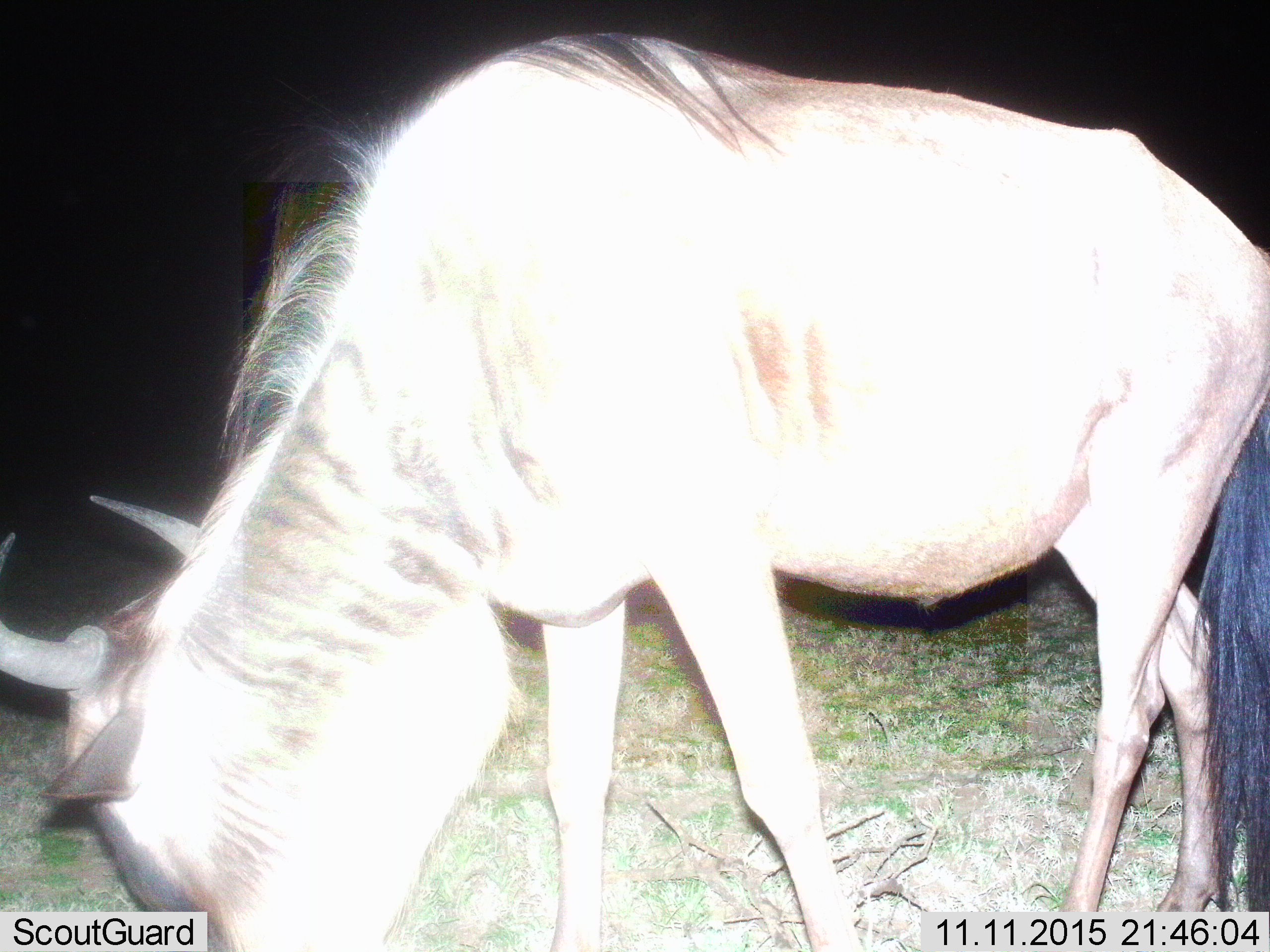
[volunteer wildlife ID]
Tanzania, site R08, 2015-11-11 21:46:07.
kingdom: Animalia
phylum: Chordata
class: Mammalia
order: Artiodactyla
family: Bovidae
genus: Connochaetes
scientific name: Connochaetes taurinus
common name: blue wildebeest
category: wildebeest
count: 1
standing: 12%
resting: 0%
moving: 12%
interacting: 0%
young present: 0%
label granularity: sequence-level